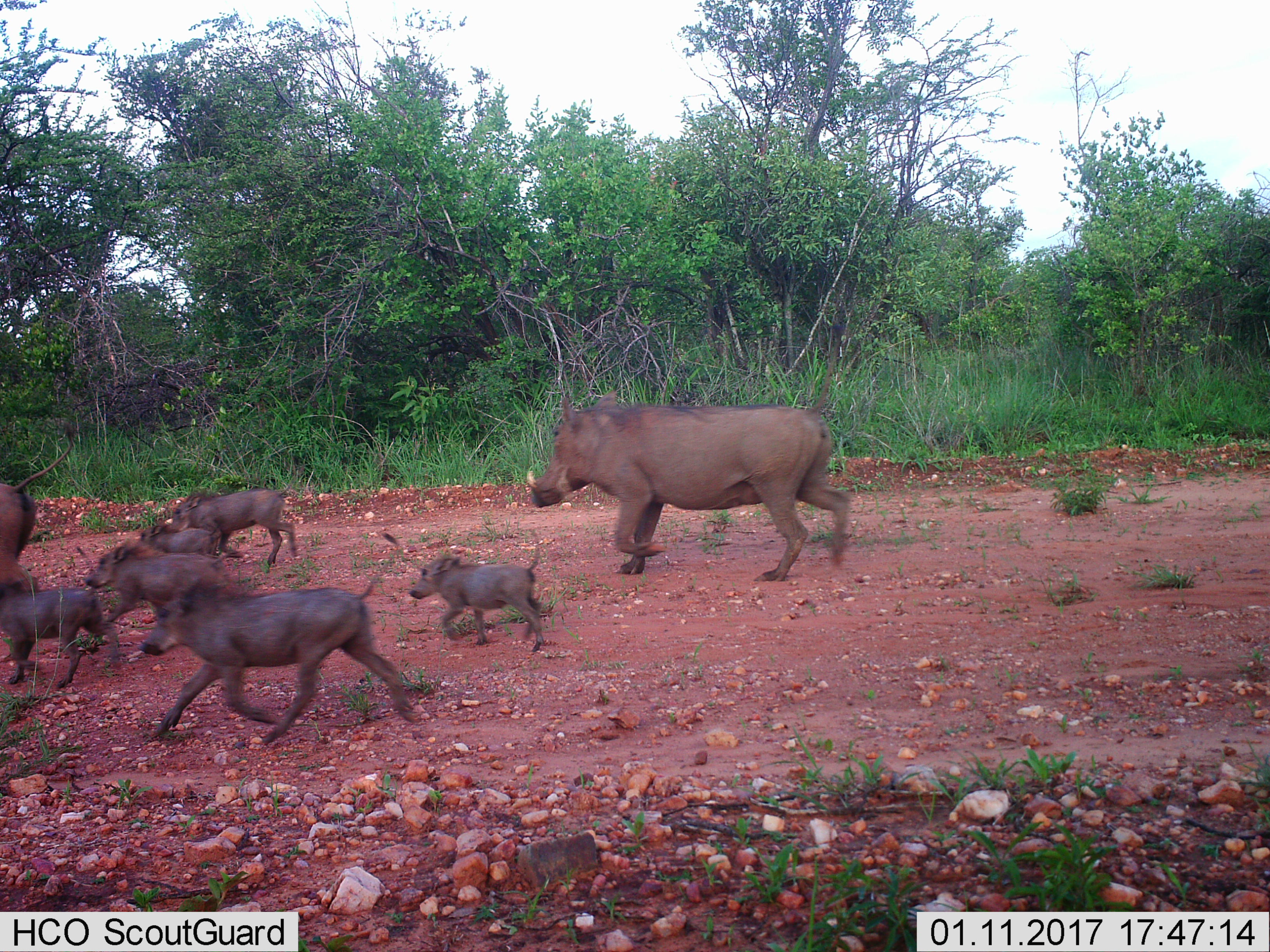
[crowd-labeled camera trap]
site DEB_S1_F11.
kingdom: Animalia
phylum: Chordata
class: Mammalia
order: Artiodactyla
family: Suidae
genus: Phacochoerus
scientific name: Phacochoerus africanus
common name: warthog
Warthog (Phacochoerus africanus), count 8. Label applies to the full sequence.